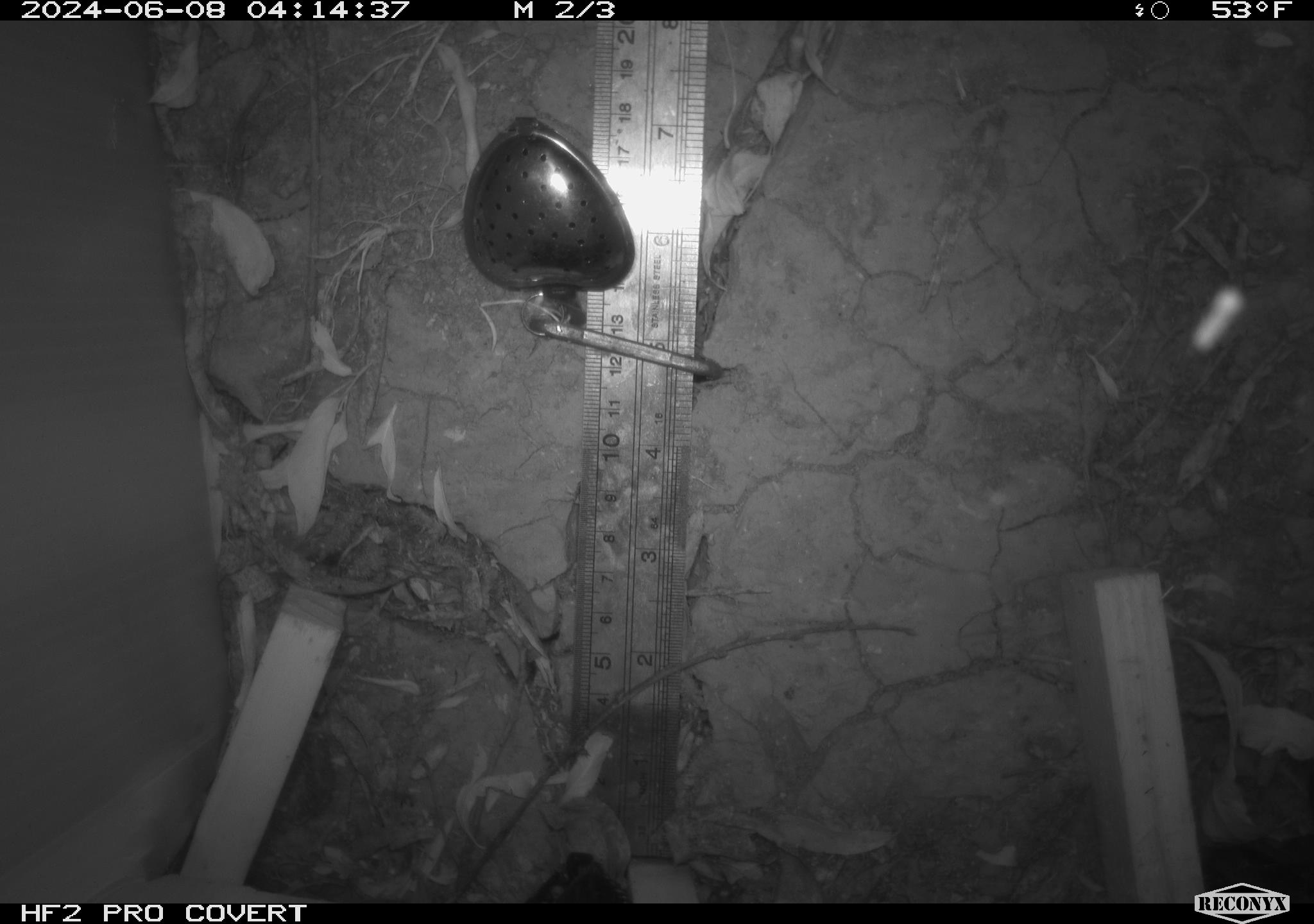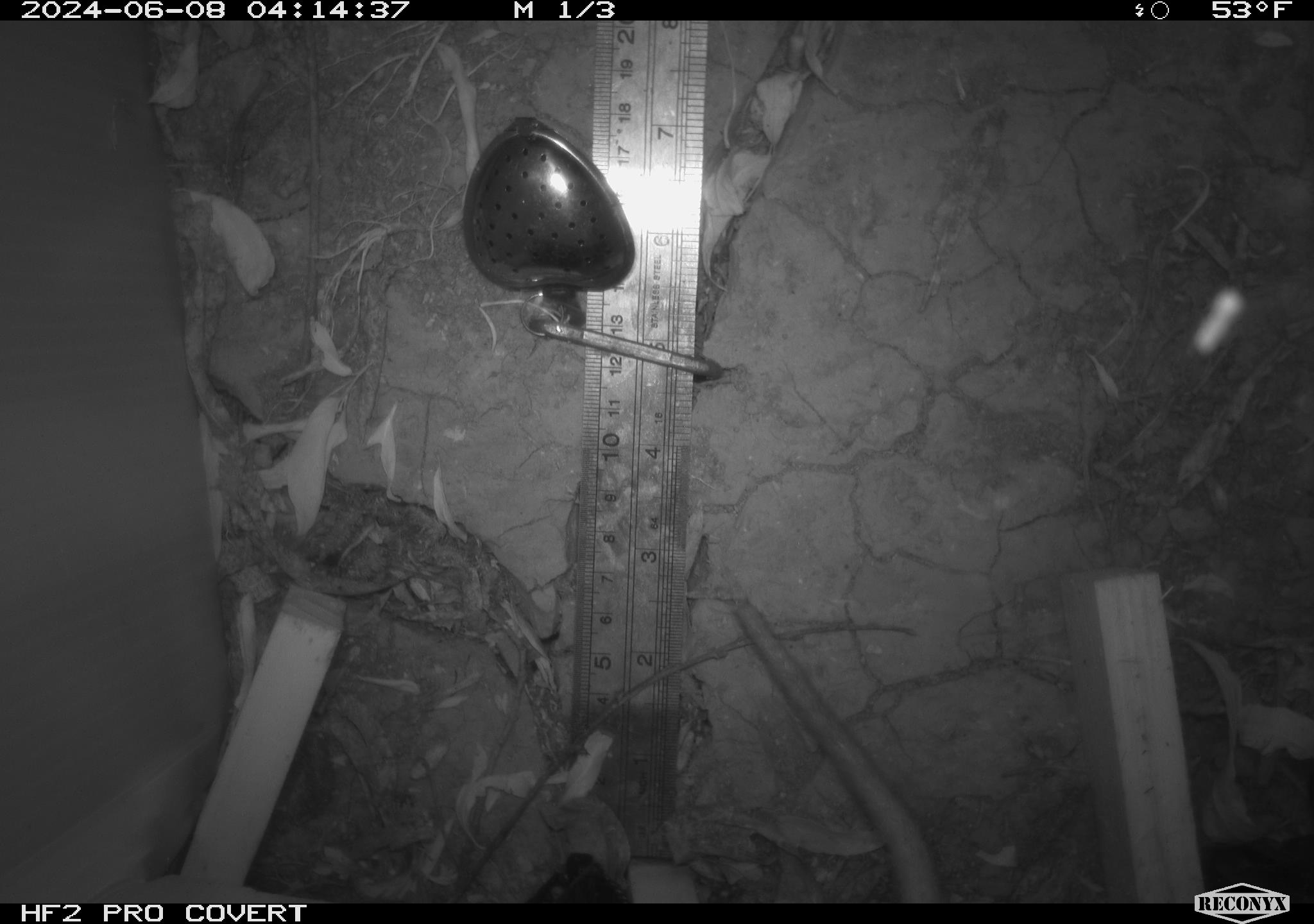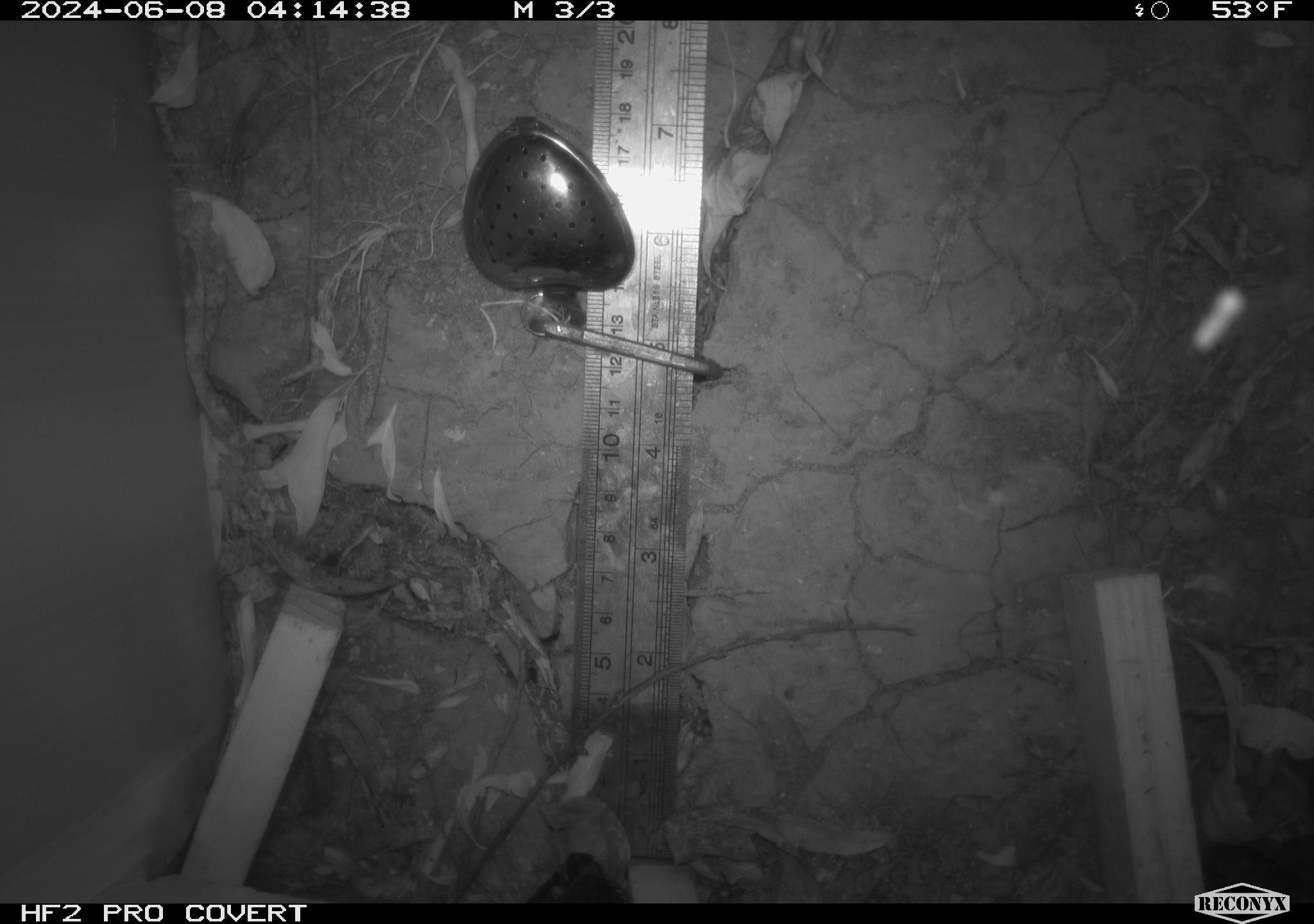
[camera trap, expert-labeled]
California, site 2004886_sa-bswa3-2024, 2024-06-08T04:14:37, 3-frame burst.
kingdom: Animalia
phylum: Chordata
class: Mammalia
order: Rodentia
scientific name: Rodentia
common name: woodrat or rat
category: woodrat or rat species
Woodrat or rat species (woodrat or rat) (Rodentia).